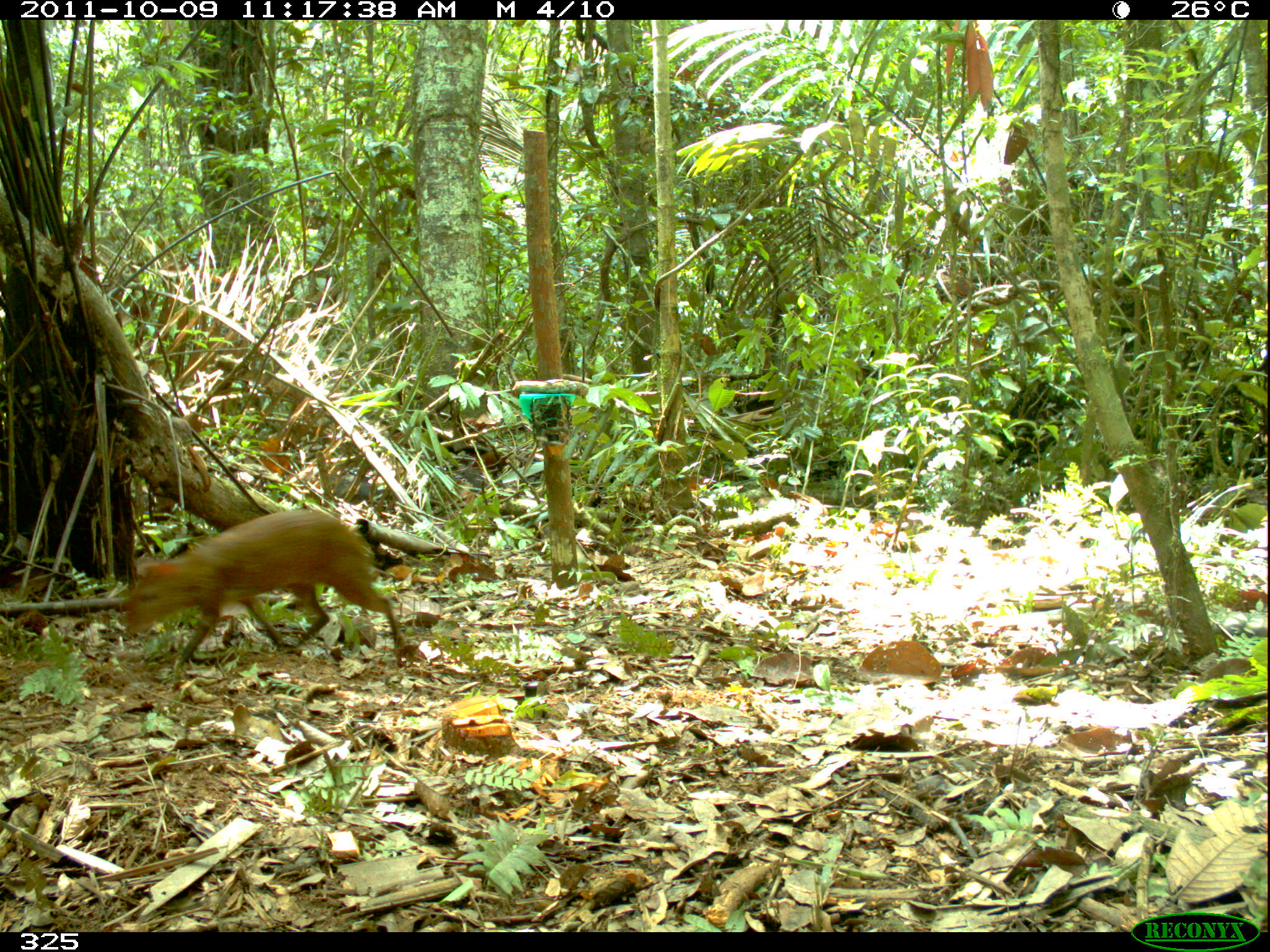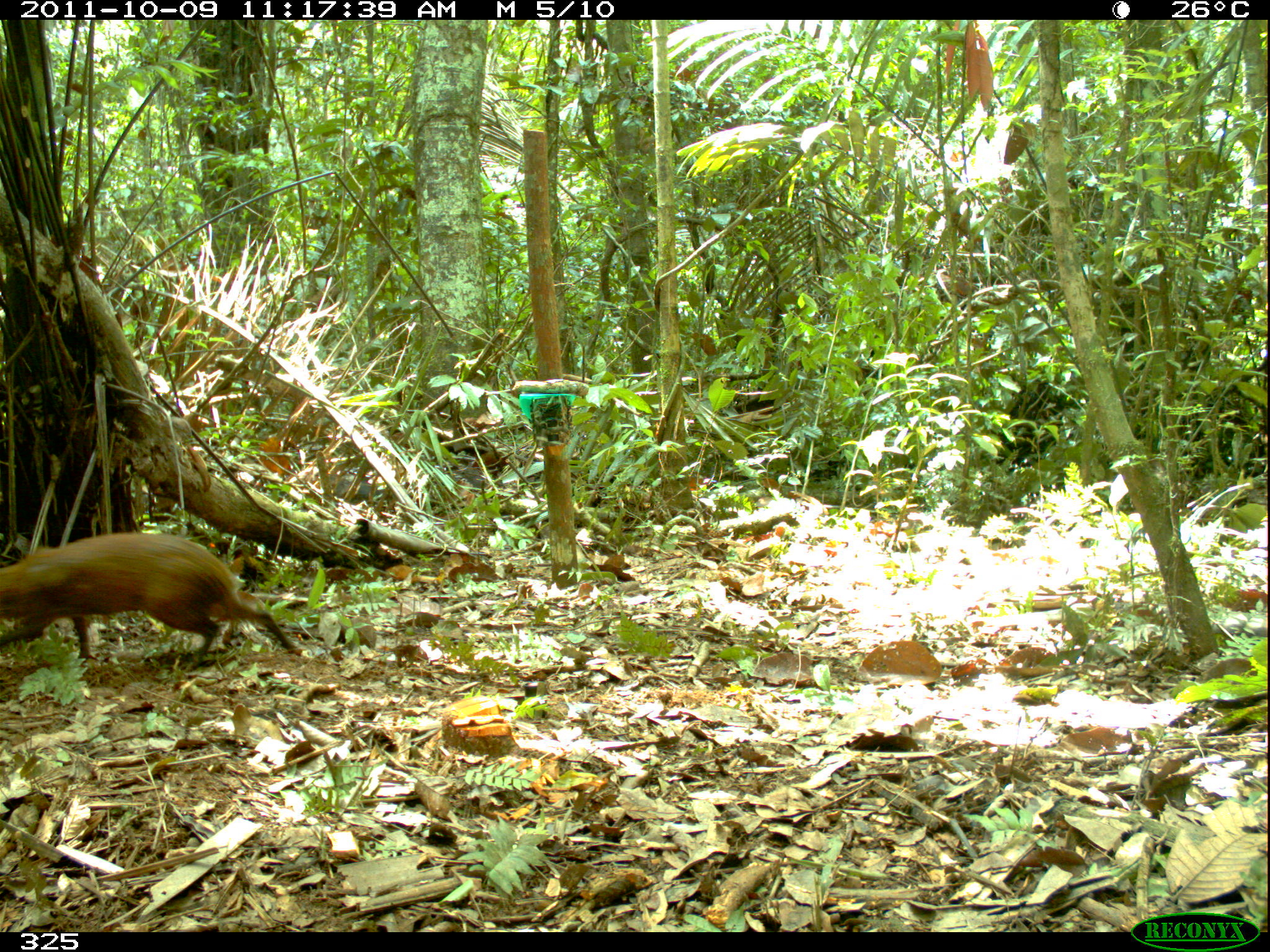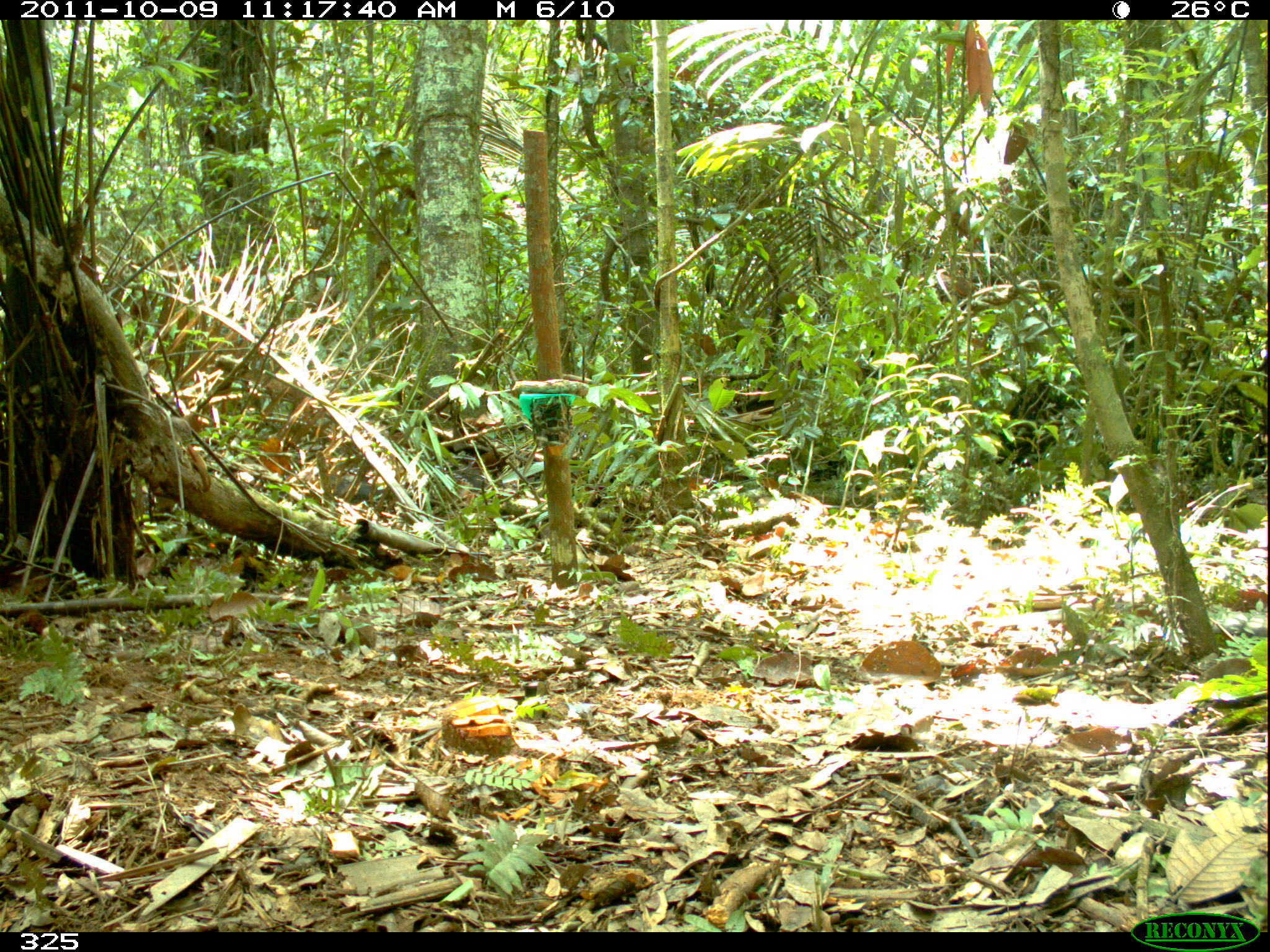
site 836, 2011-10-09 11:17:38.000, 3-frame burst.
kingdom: Animalia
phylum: Chordata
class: Mammalia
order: Rodentia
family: Dasyproctidae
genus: Dasyprocta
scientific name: Dasyprocta punctata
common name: central american agouti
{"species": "Dasyprocta punctata (central american agouti)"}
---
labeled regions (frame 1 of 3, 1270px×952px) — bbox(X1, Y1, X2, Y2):
dasyprocta punctata: bbox(118, 509, 411, 676)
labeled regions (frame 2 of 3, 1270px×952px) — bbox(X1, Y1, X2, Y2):
dasyprocta punctata: bbox(1, 530, 303, 680)